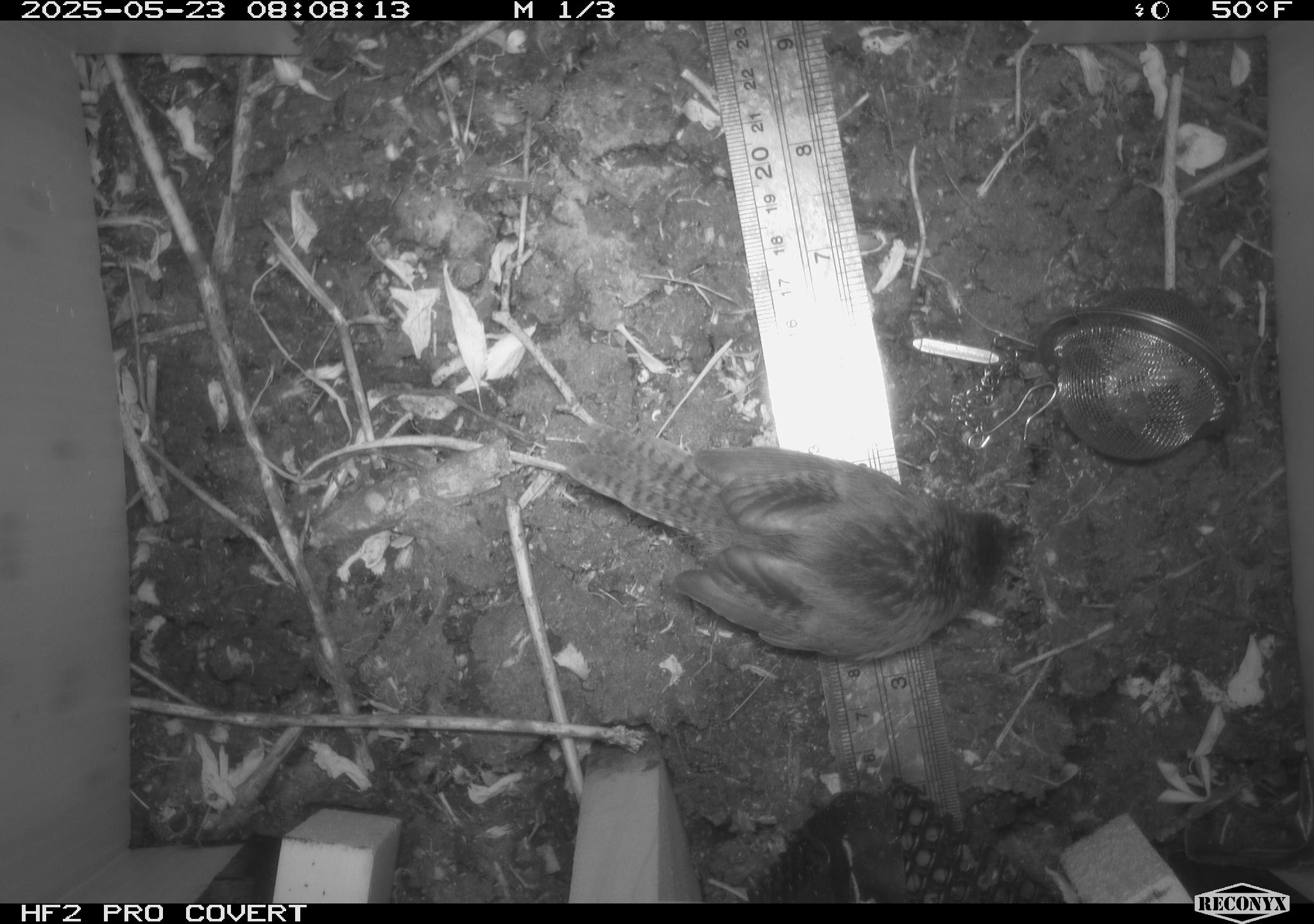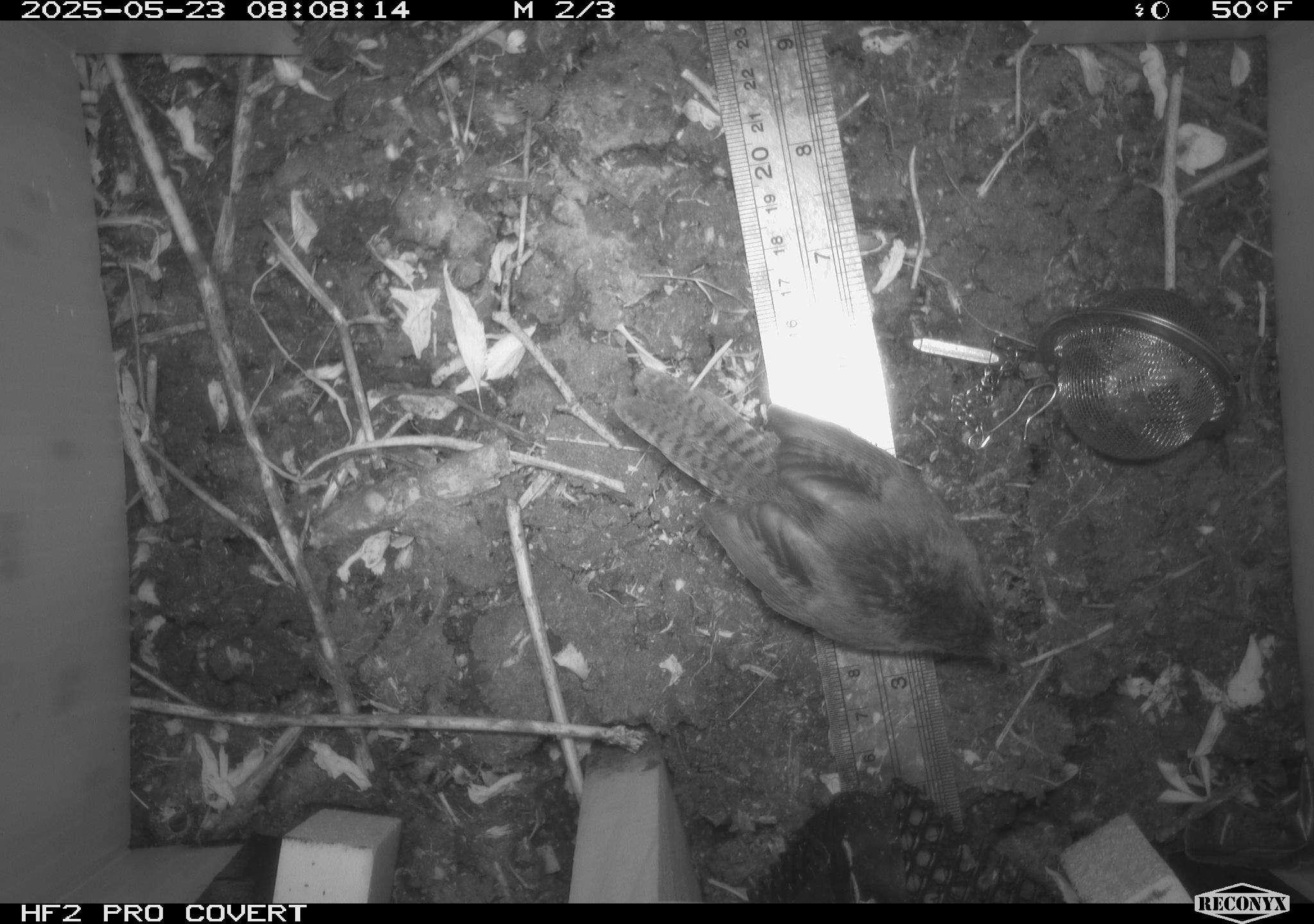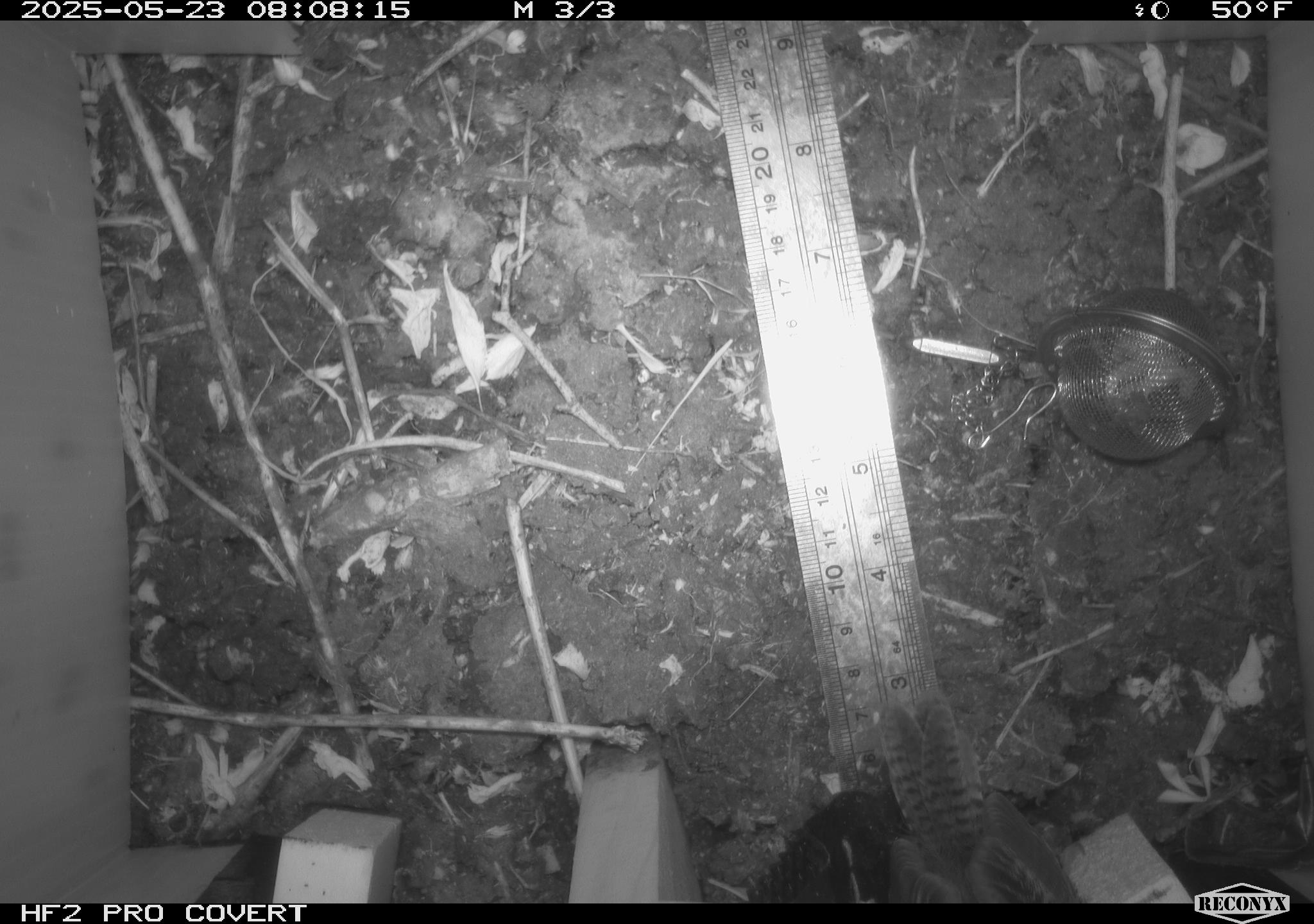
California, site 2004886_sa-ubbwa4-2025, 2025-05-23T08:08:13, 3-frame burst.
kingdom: Animalia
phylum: Chordata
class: Aves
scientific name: Aves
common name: bird